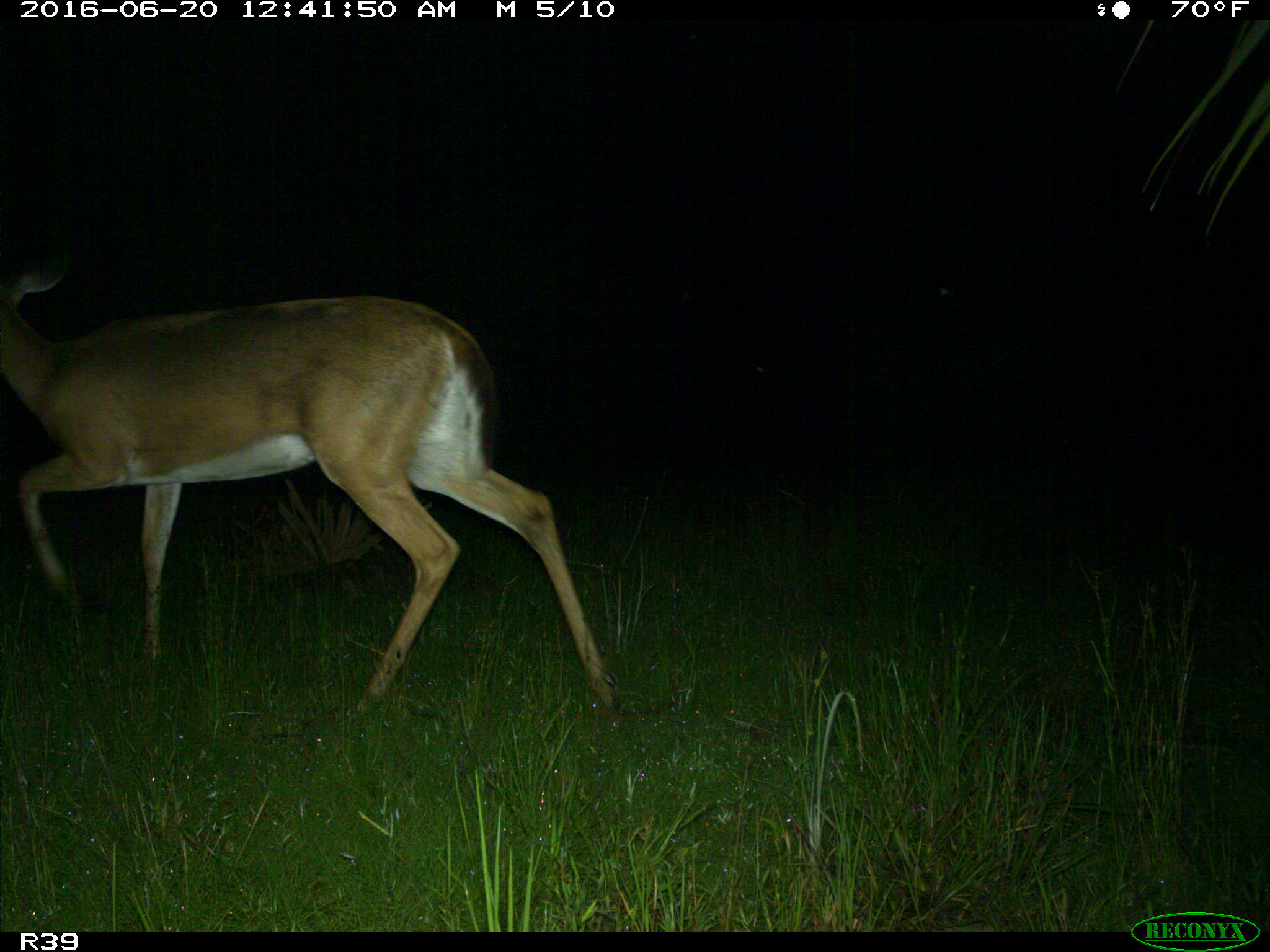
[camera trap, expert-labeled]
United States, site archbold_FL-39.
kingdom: Animalia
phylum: Chordata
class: Mammalia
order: Artiodactyla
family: Cervidae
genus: Odocoileus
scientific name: Odocoileus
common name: deer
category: unidentified deer